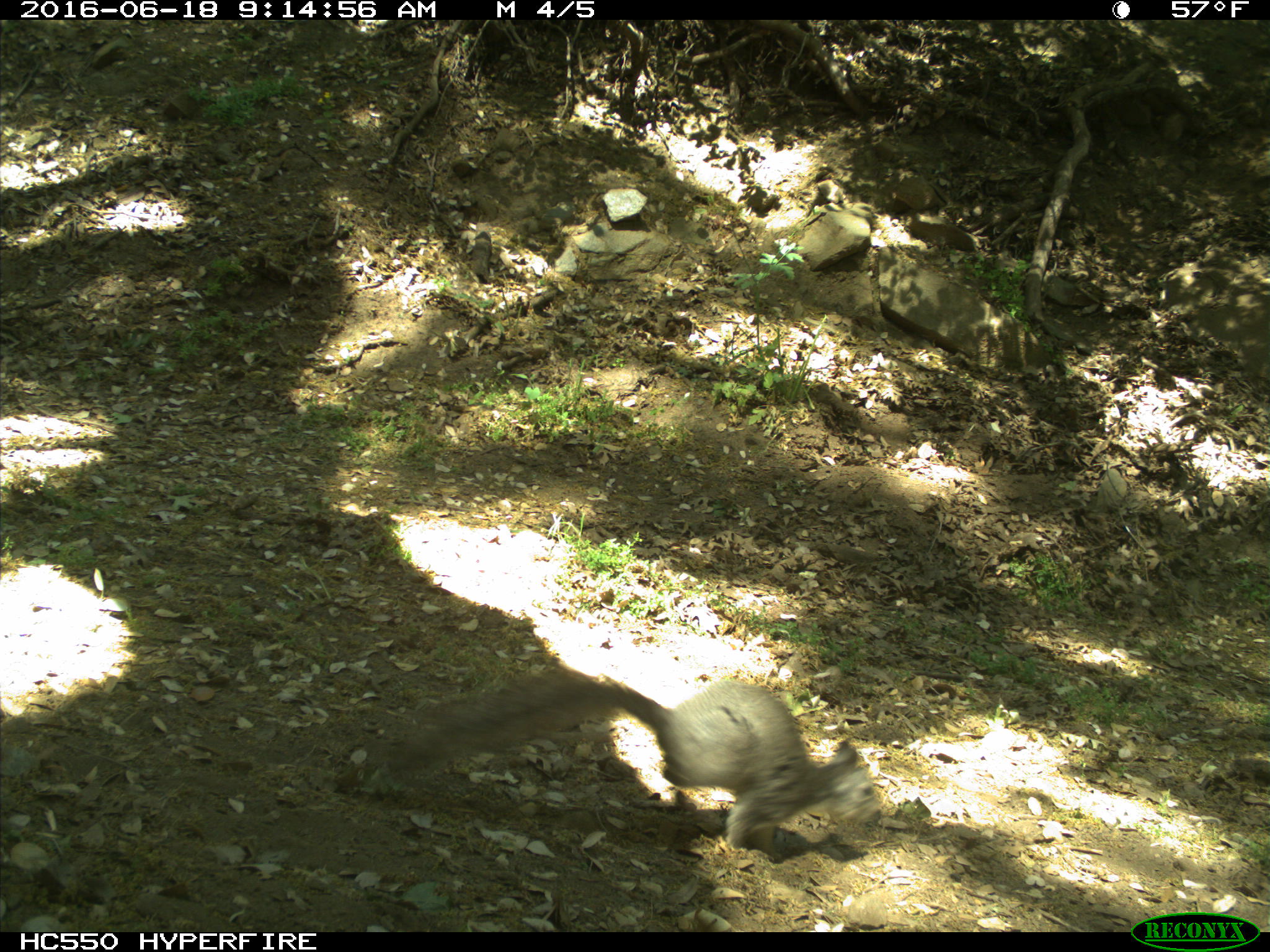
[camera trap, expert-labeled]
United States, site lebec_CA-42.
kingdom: Animalia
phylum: Chordata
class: Mammalia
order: Rodentia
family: Sciuridae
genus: Sciurus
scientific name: Sciurus carolinensis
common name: eastern gray squirrel